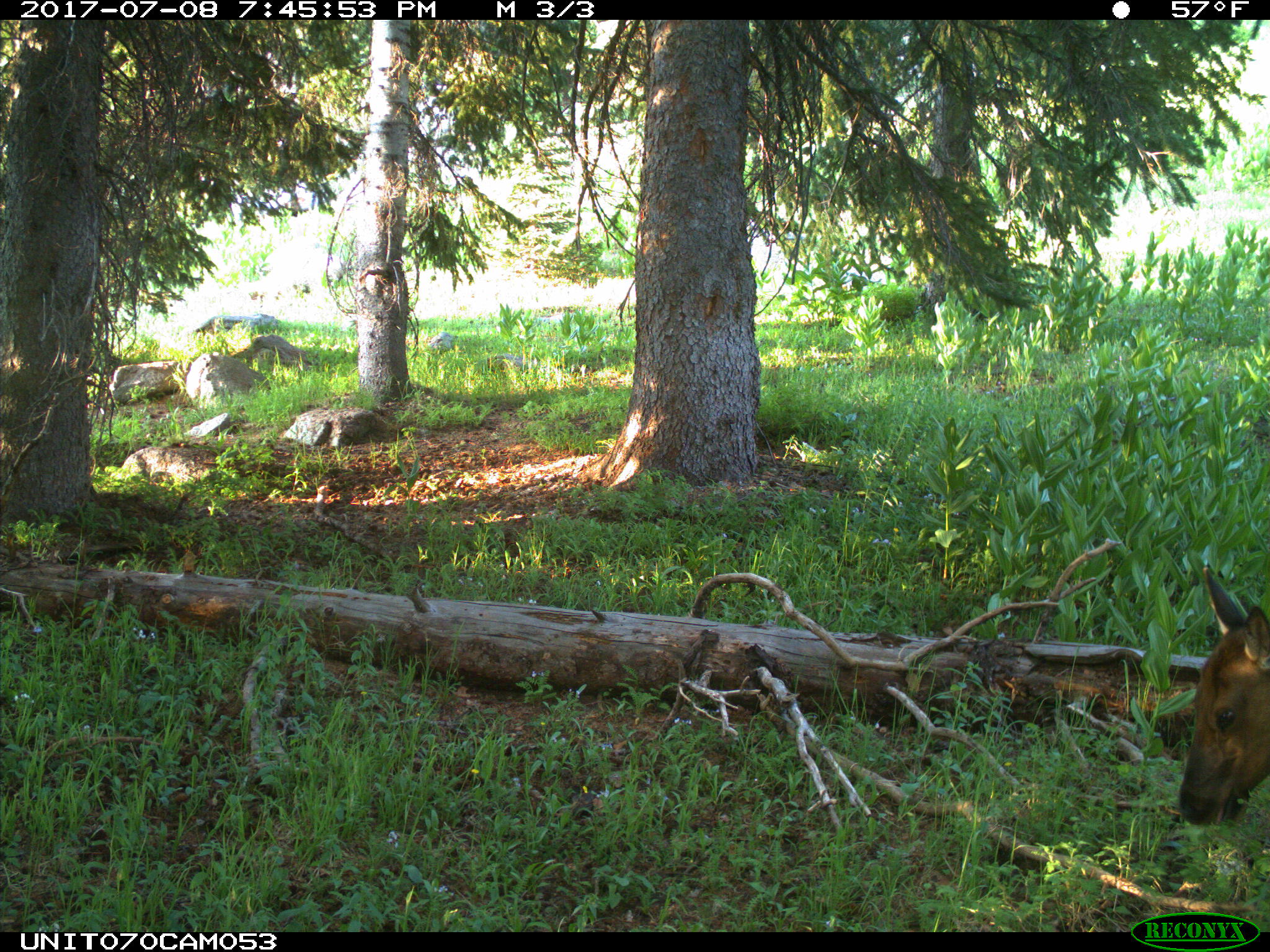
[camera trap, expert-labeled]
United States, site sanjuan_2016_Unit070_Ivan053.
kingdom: Animalia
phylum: Chordata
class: Mammalia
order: Artiodactyla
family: Cervidae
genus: Cervus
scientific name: Cervus elaphus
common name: red deer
Cervus elaphus (red deer).